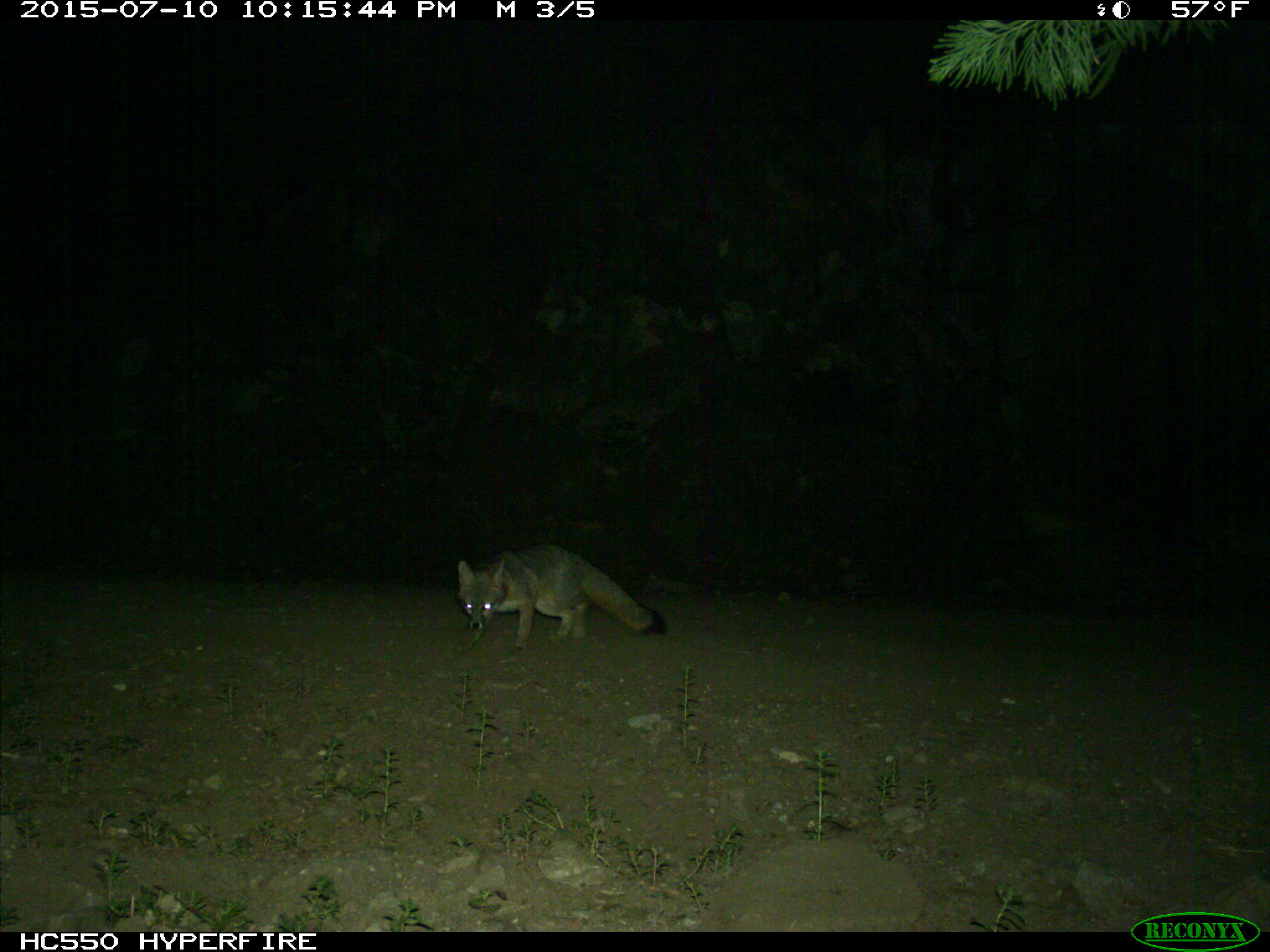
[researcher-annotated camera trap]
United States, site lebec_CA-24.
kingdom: Animalia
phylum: Chordata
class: Mammalia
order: Carnivora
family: Canidae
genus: Urocyon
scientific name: Urocyon cinereoargenteus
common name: gray fox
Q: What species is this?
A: Urocyon cinereoargenteus (gray fox).